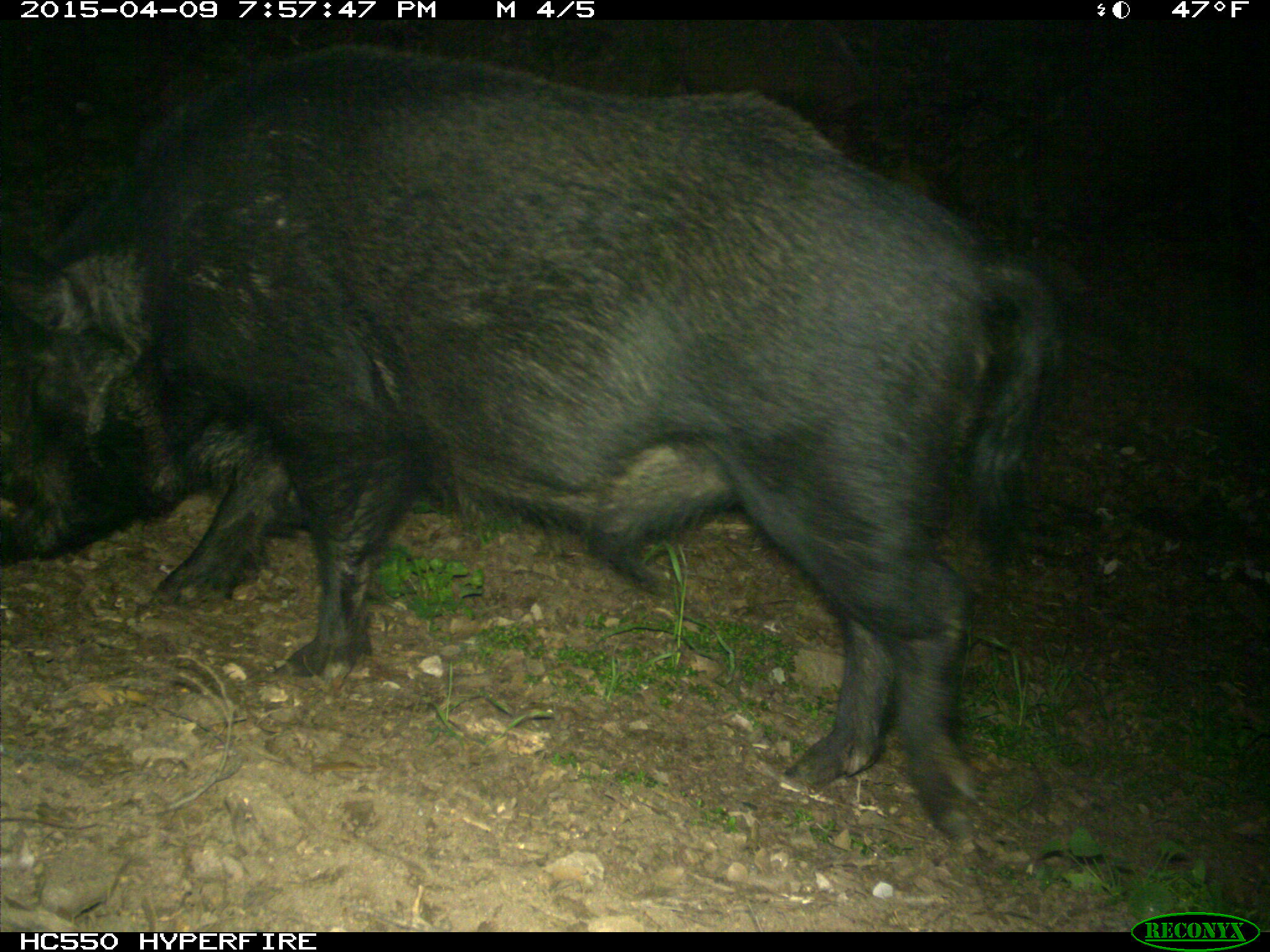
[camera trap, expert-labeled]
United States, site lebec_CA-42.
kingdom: Animalia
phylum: Chordata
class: Mammalia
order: Artiodactyla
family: Suidae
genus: Sus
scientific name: Sus scrofa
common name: wild boar